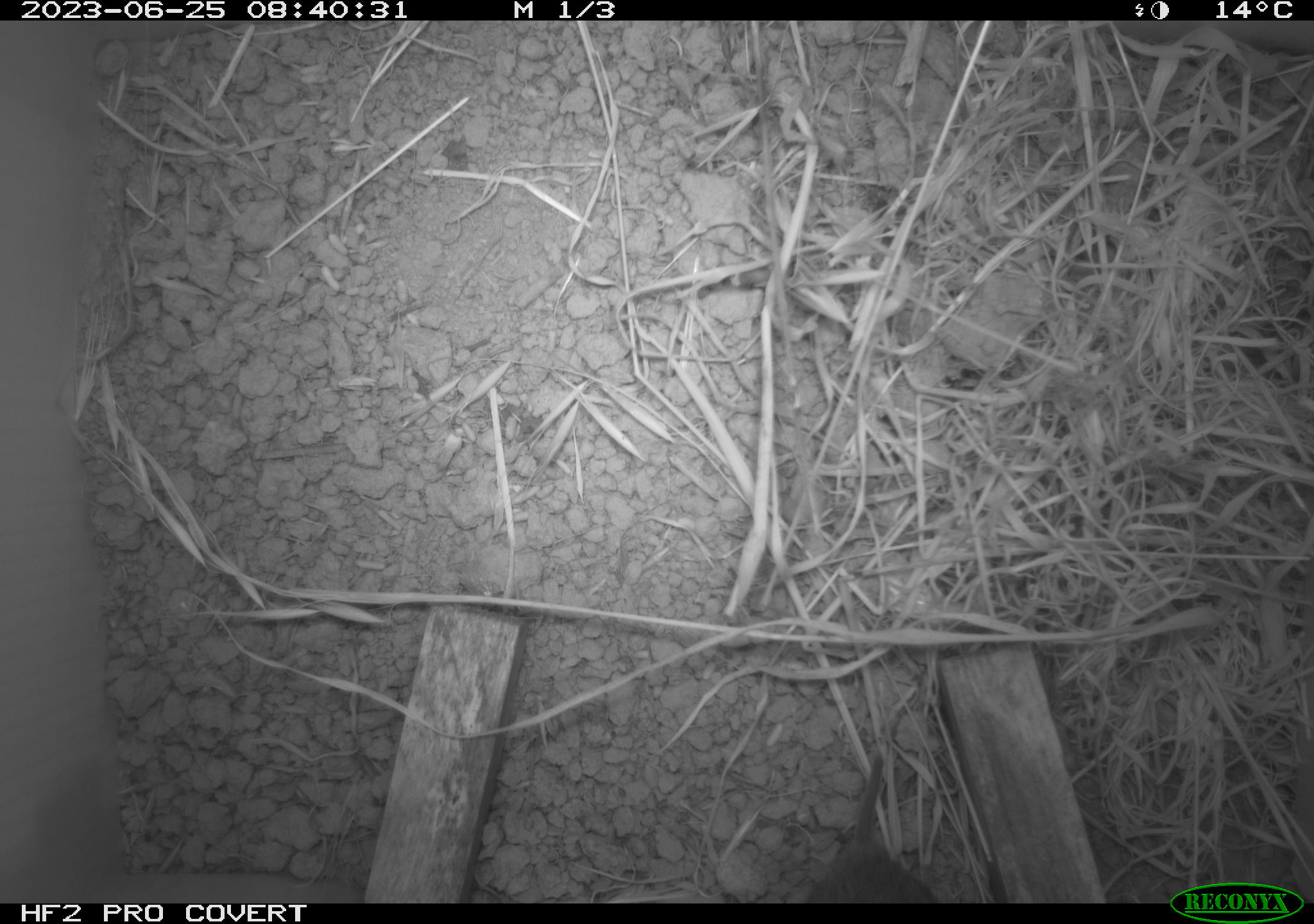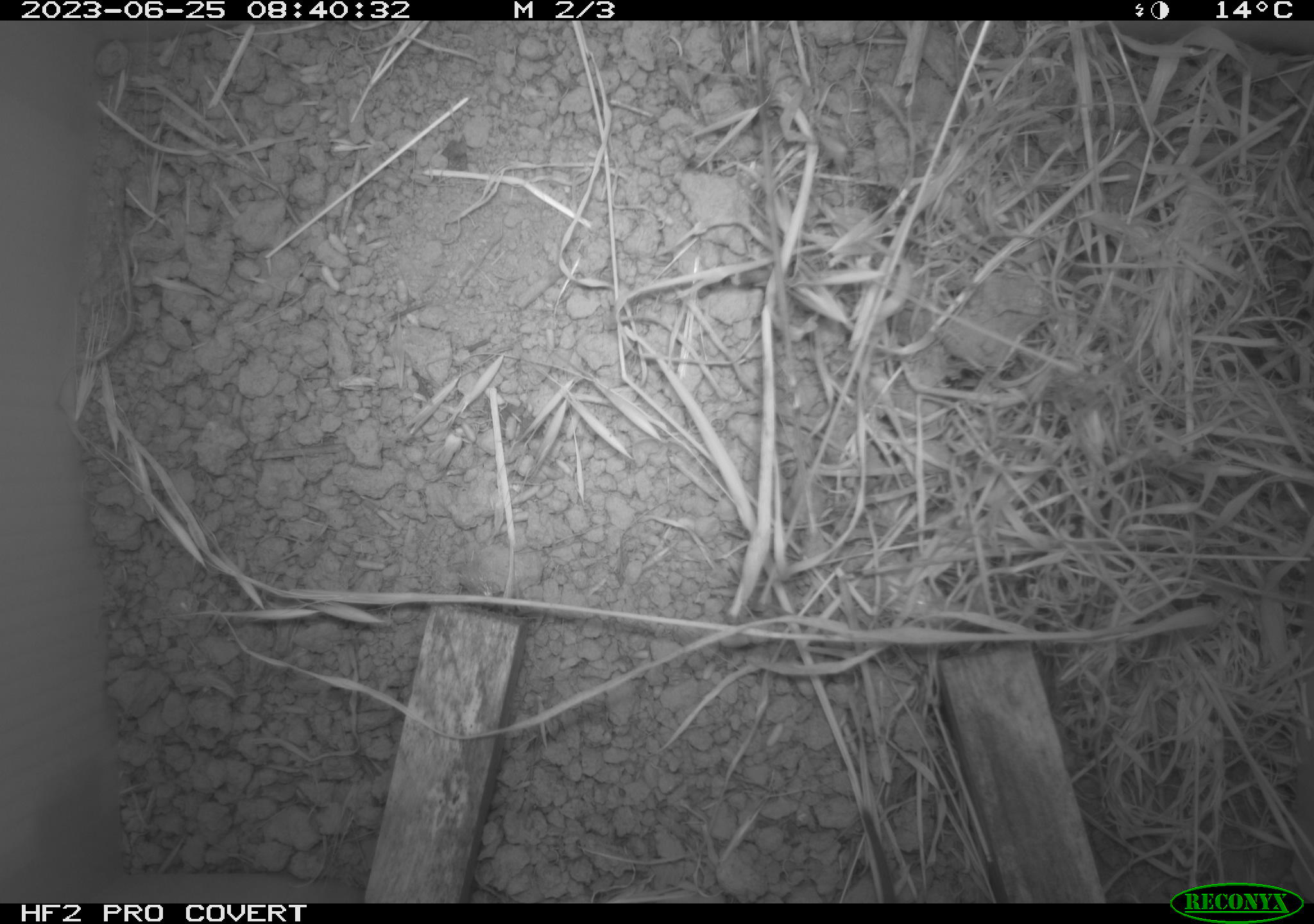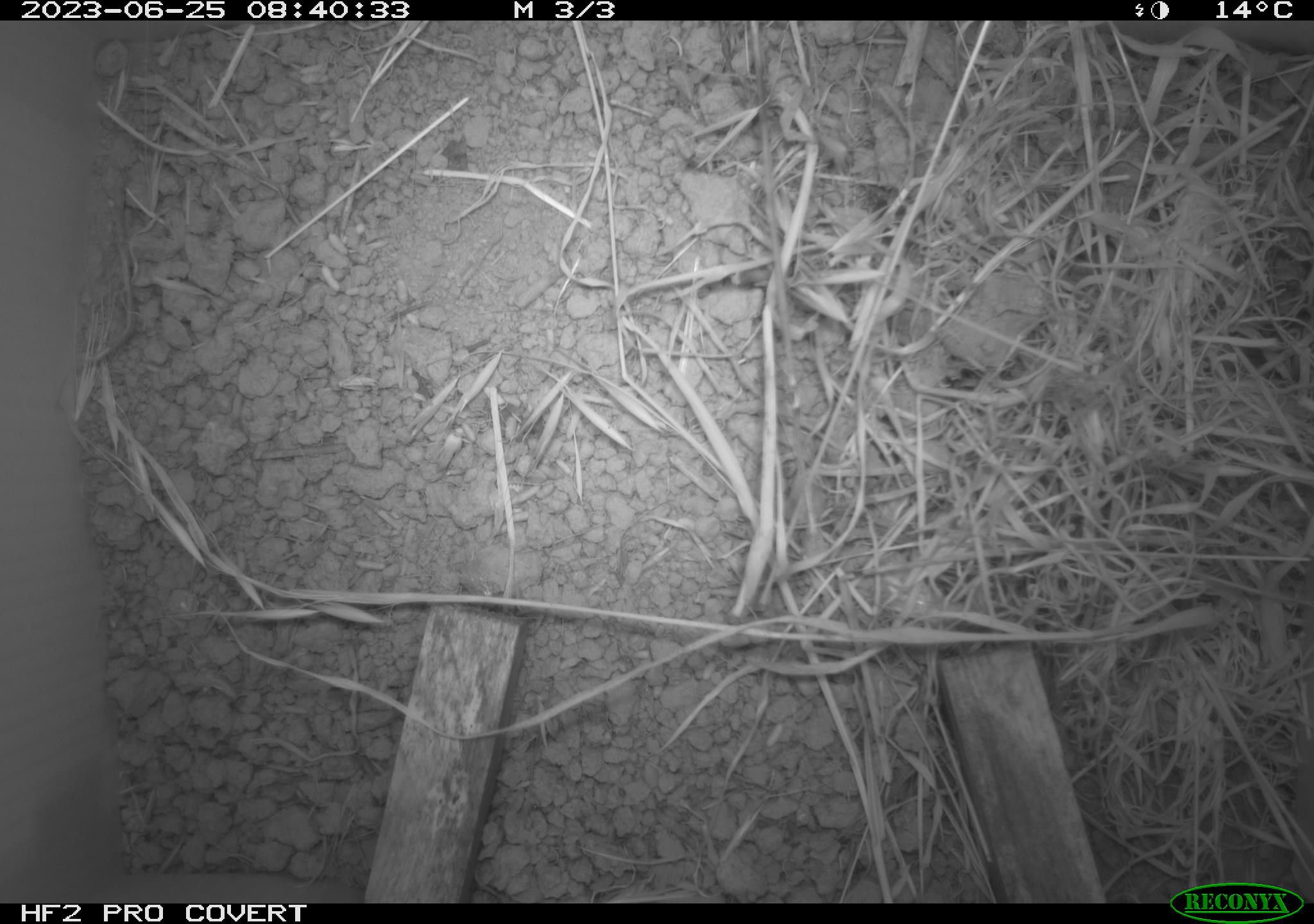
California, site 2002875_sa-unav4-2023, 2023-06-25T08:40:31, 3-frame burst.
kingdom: Animalia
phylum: Chordata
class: Mammalia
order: Rodentia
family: Cricetidae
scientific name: Arvicolinae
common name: voles, lemmings, and muskrats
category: arvicolinae subfamily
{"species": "arvicolinae subfamily (voles, lemmings, and muskrats) (Arvicolinae)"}